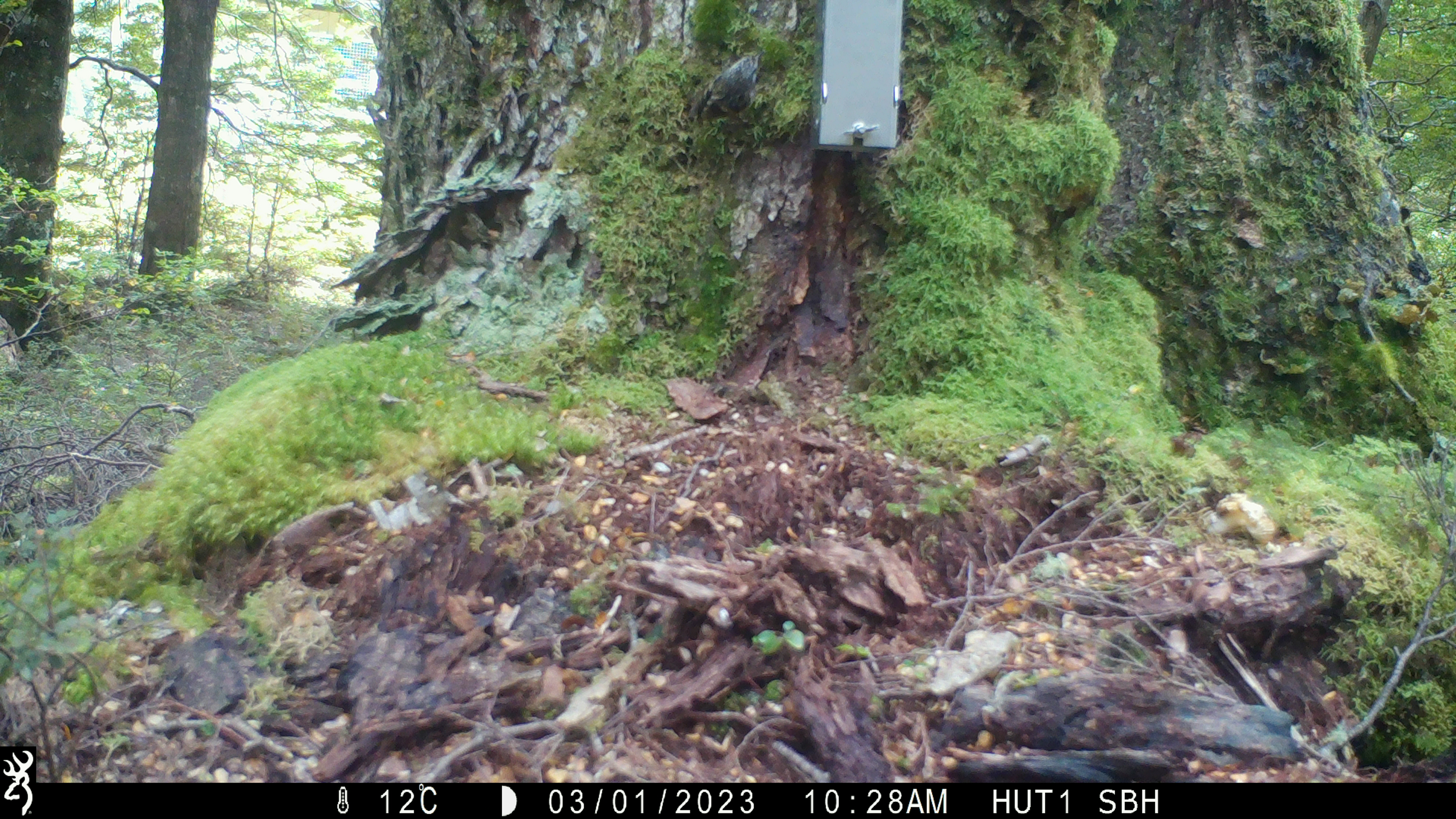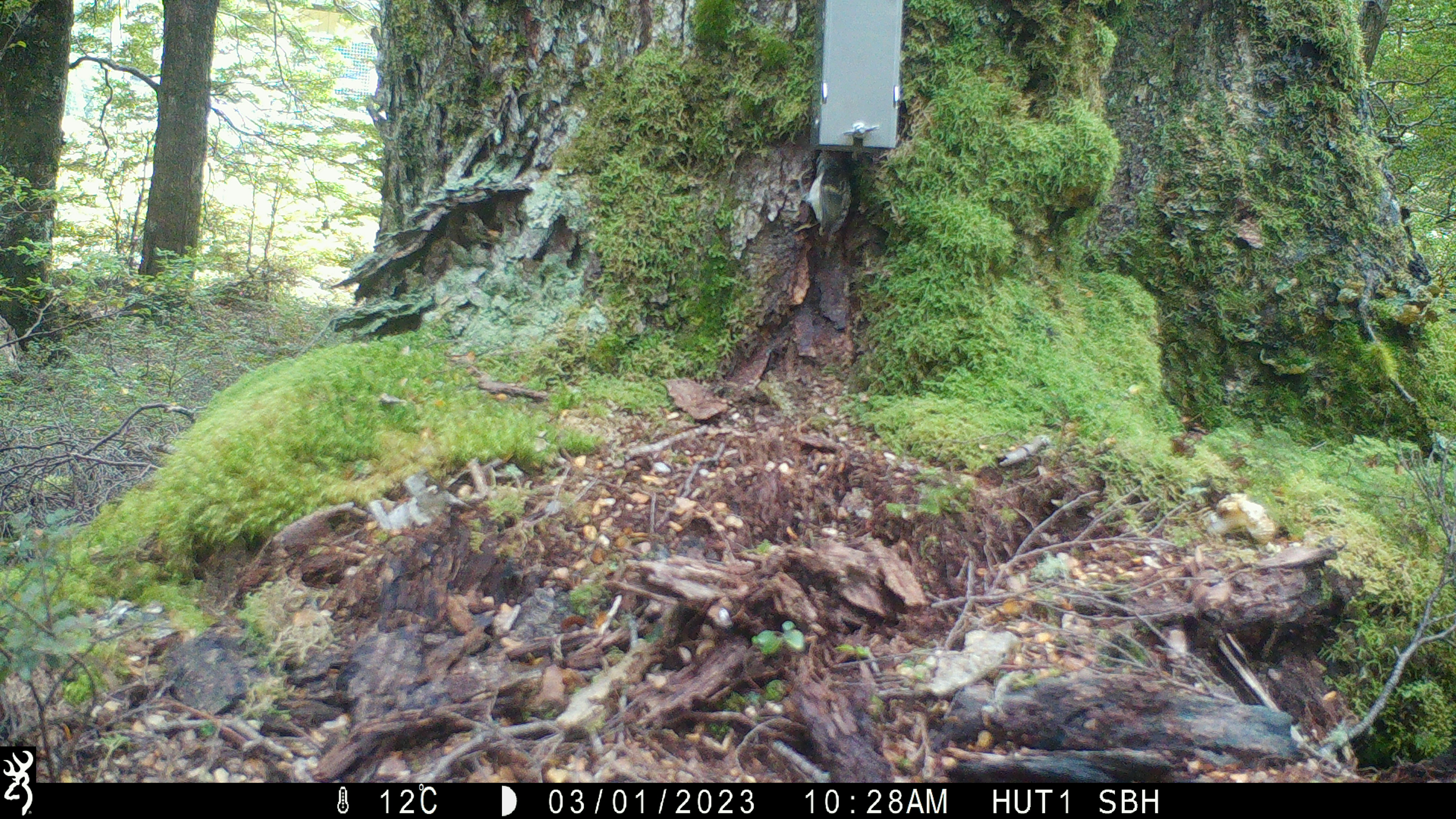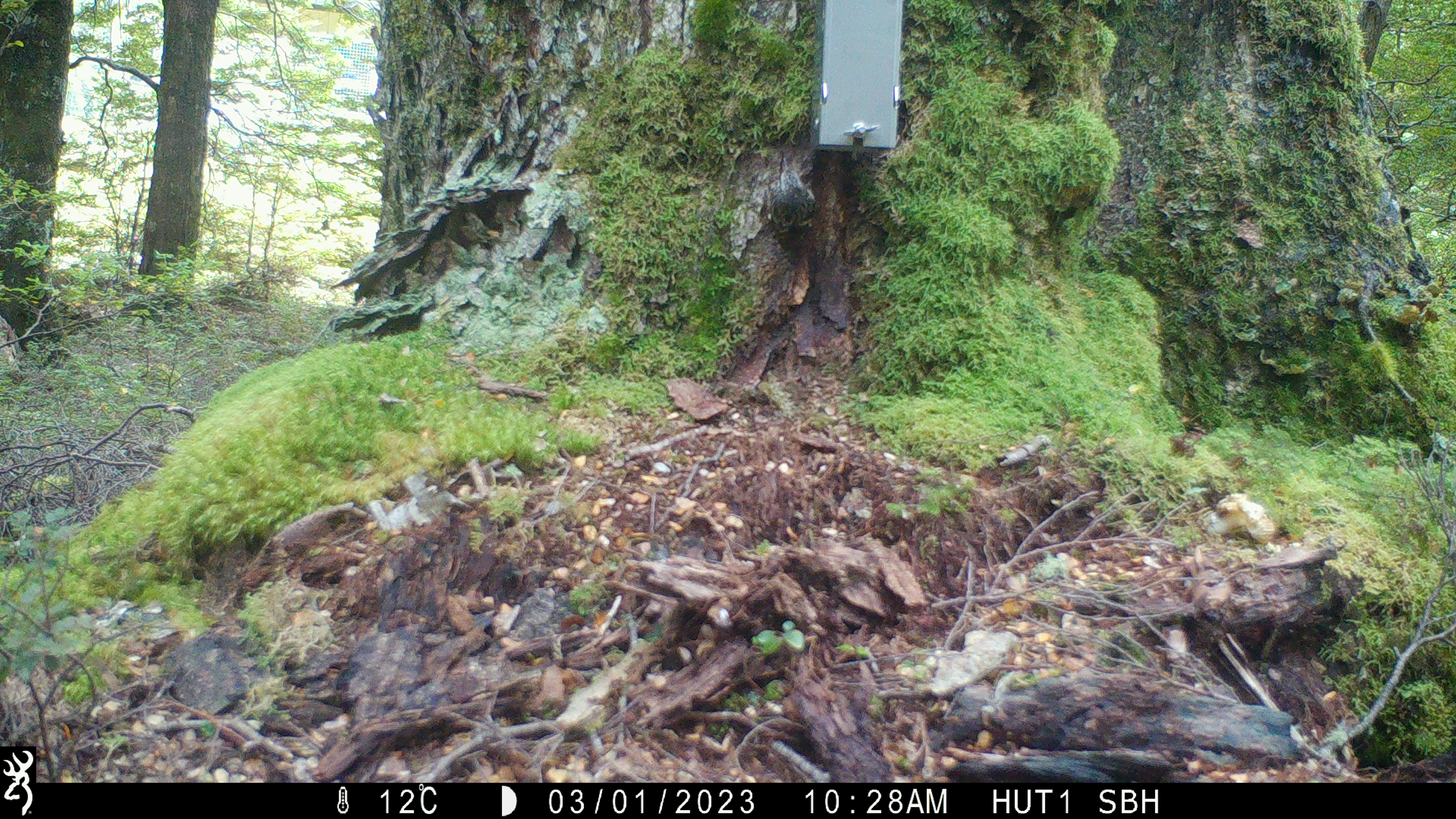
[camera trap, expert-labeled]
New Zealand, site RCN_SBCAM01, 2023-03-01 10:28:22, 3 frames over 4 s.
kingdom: Animalia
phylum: Chordata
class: Aves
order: Passeriformes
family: Acanthisittidae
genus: Acanthisitta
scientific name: Acanthisitta chloris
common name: rifleman